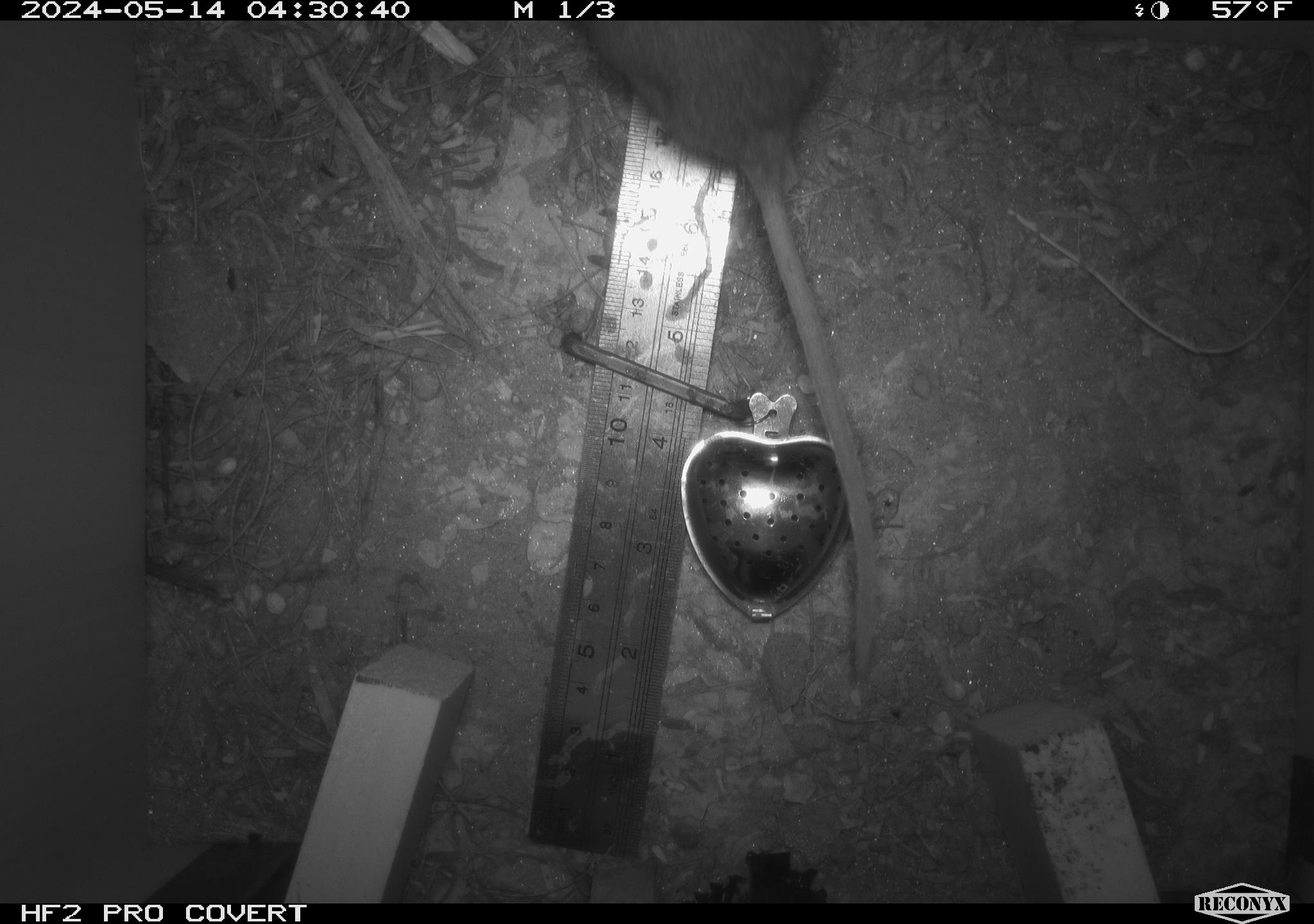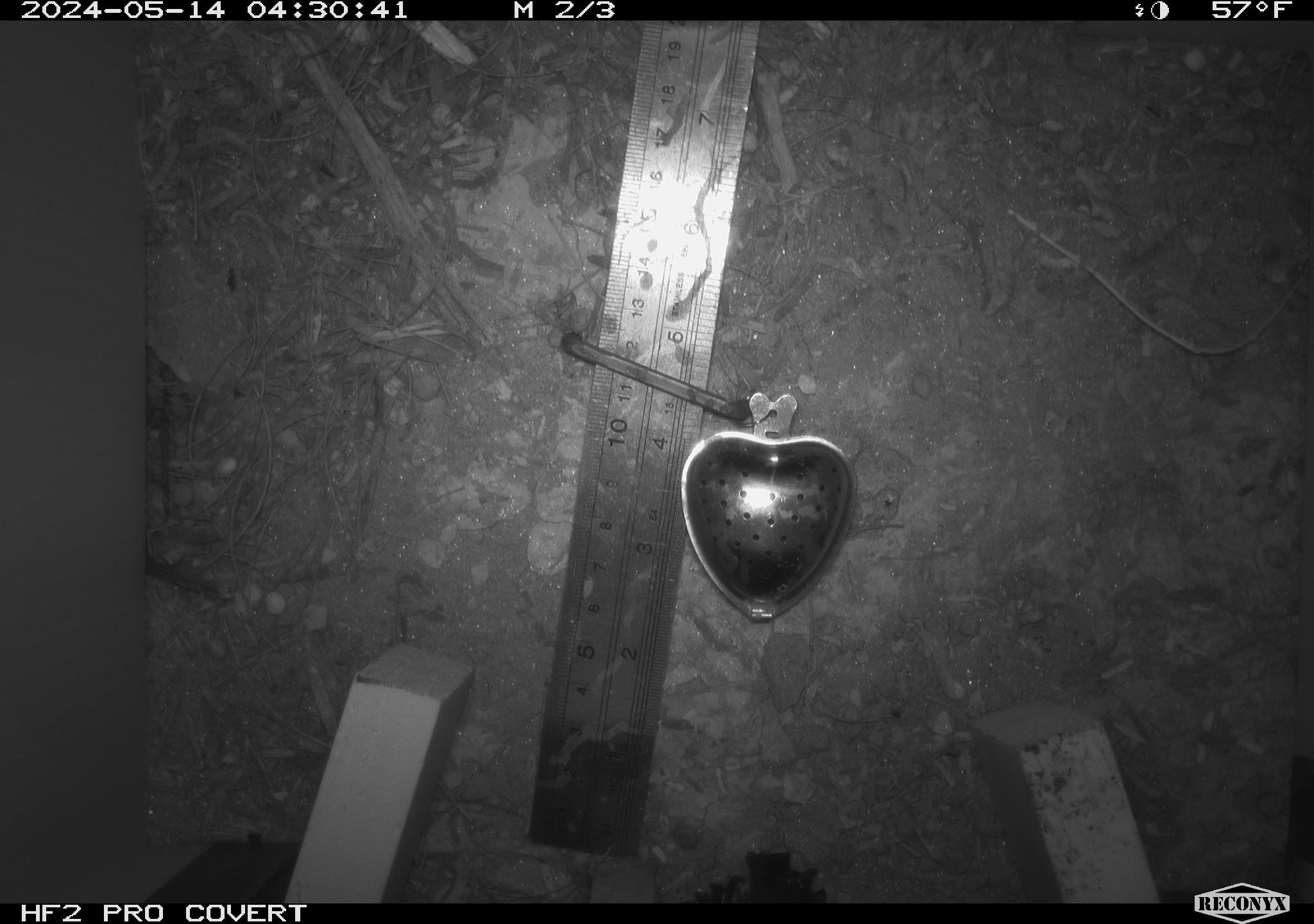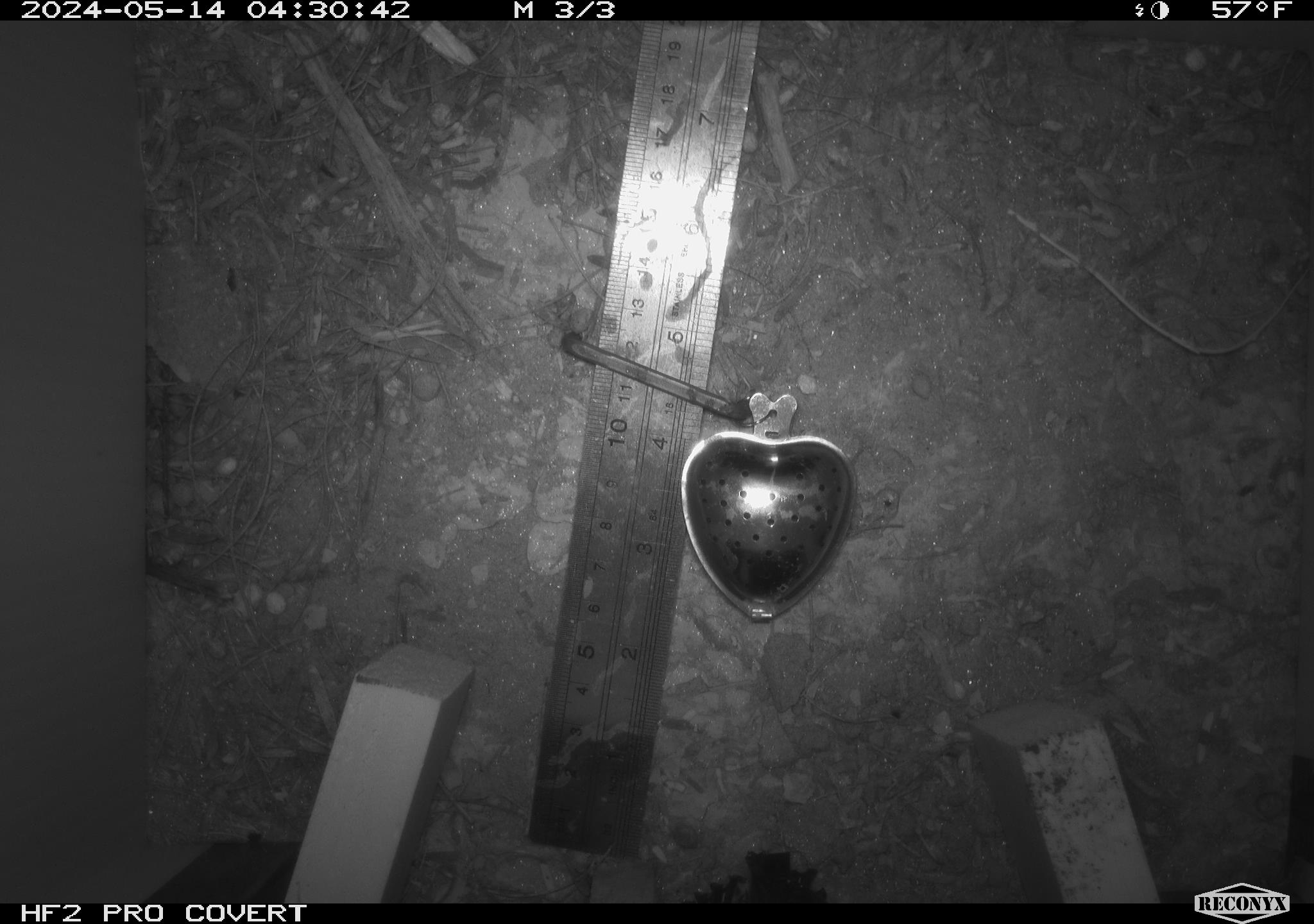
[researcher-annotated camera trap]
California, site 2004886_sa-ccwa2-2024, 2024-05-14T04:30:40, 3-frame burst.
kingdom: Animalia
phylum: Chordata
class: Mammalia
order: Rodentia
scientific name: Rodentia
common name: woodrat or rat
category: woodrat or rat species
Woodrat or rat species (woodrat or rat) (Rodentia).